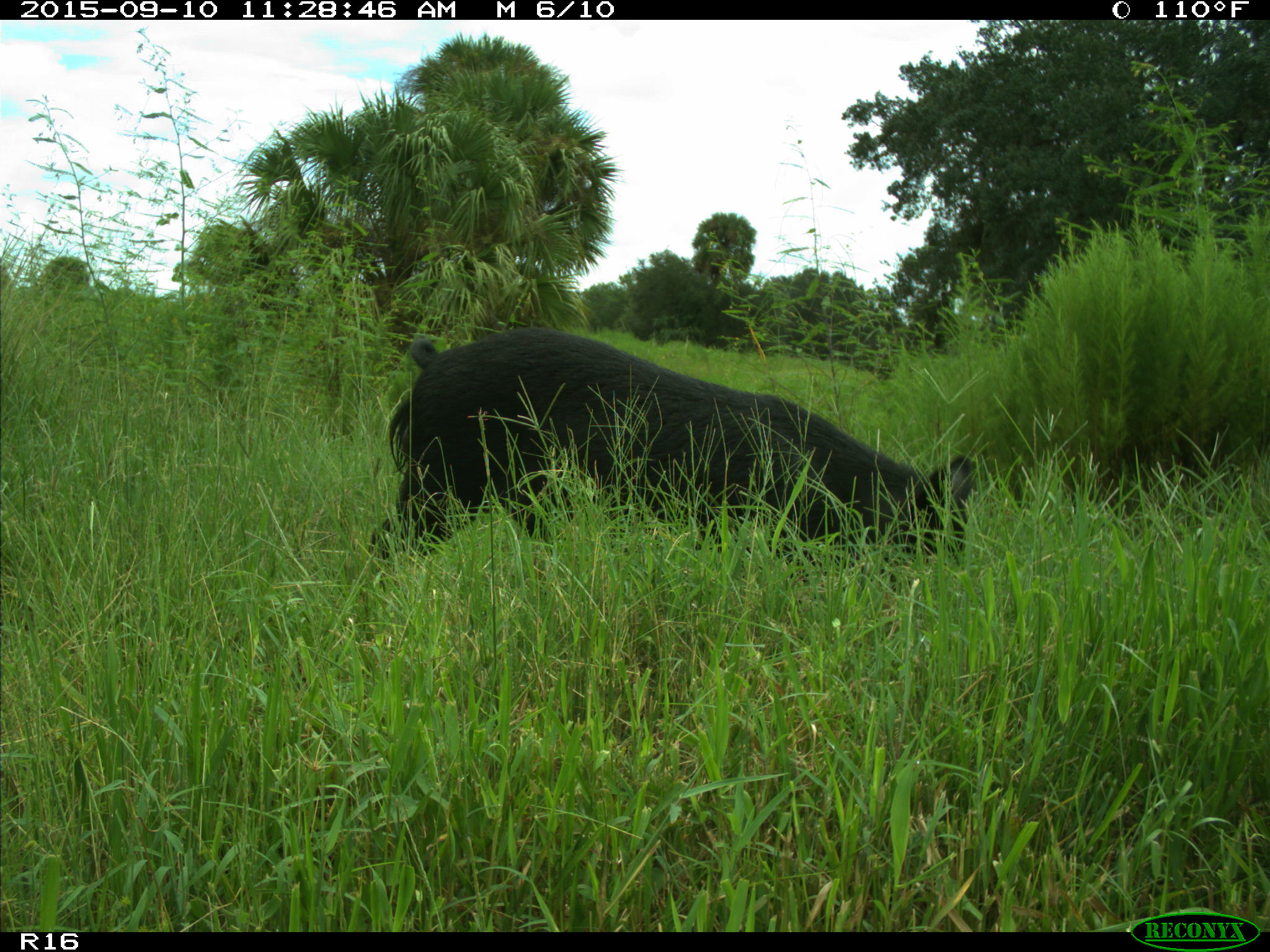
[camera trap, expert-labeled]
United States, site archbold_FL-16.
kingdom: Animalia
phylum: Chordata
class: Mammalia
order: Artiodactyla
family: Suidae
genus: Sus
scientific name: Sus scrofa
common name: wild boar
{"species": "Sus scrofa (wild boar)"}